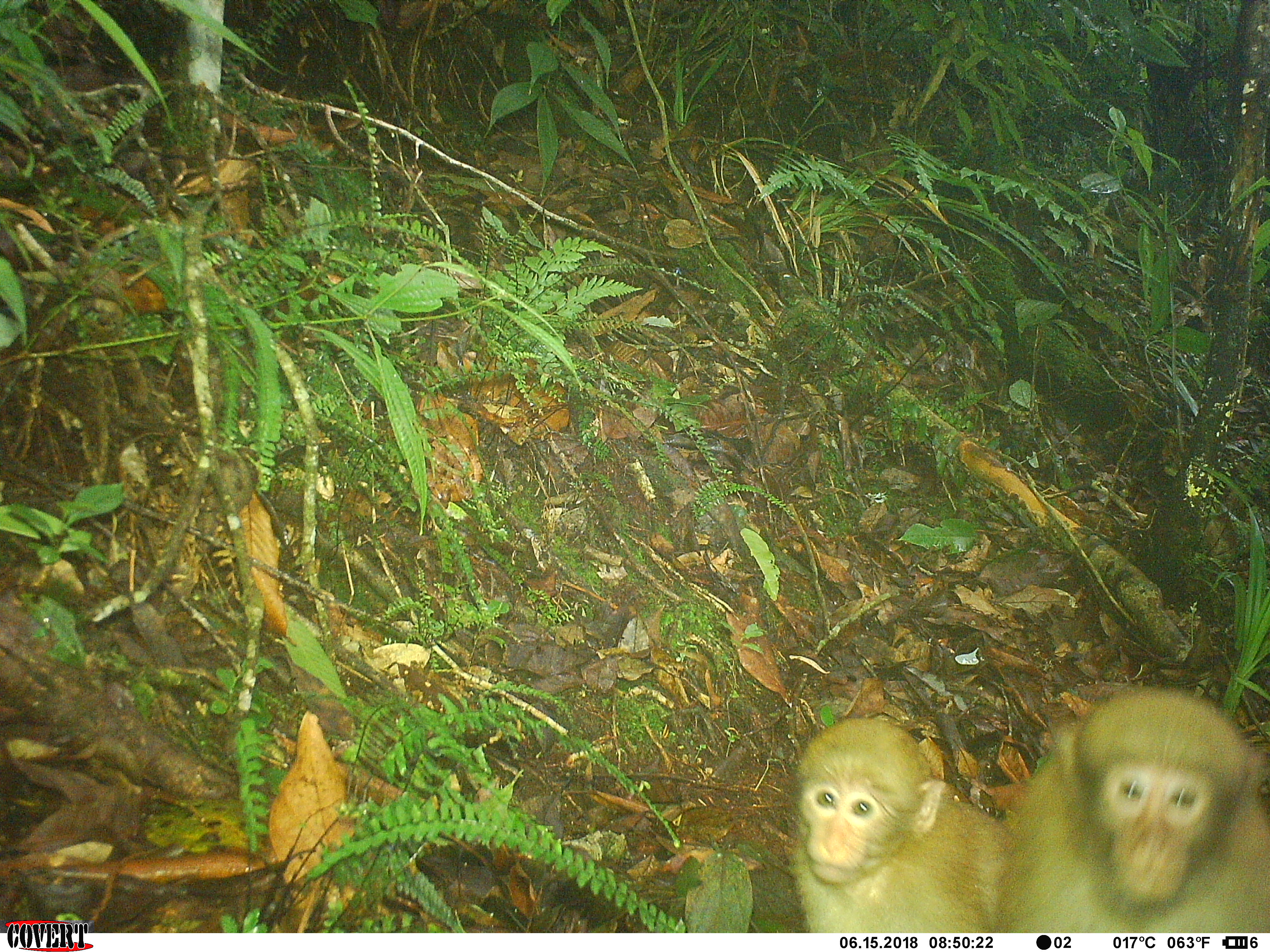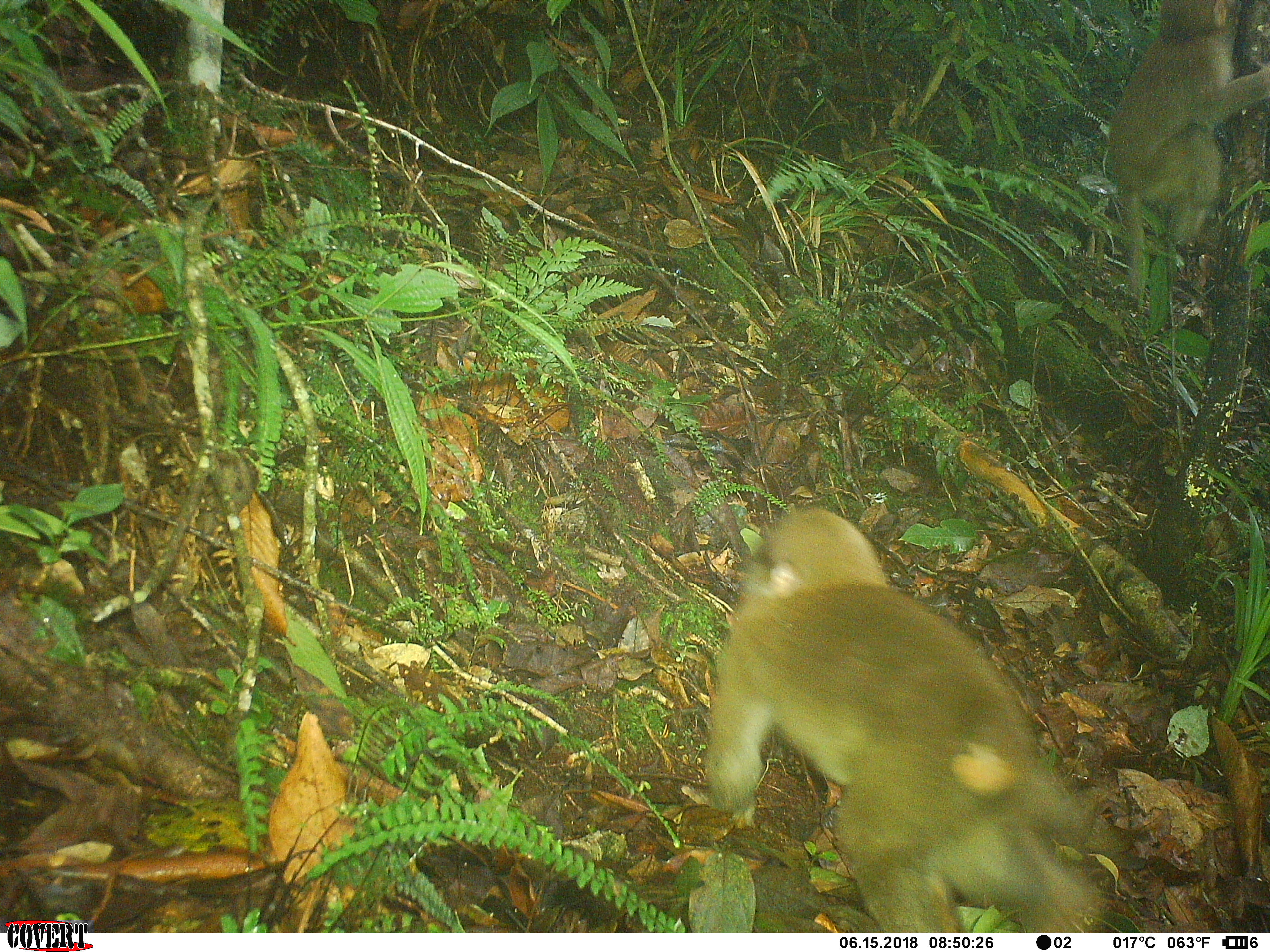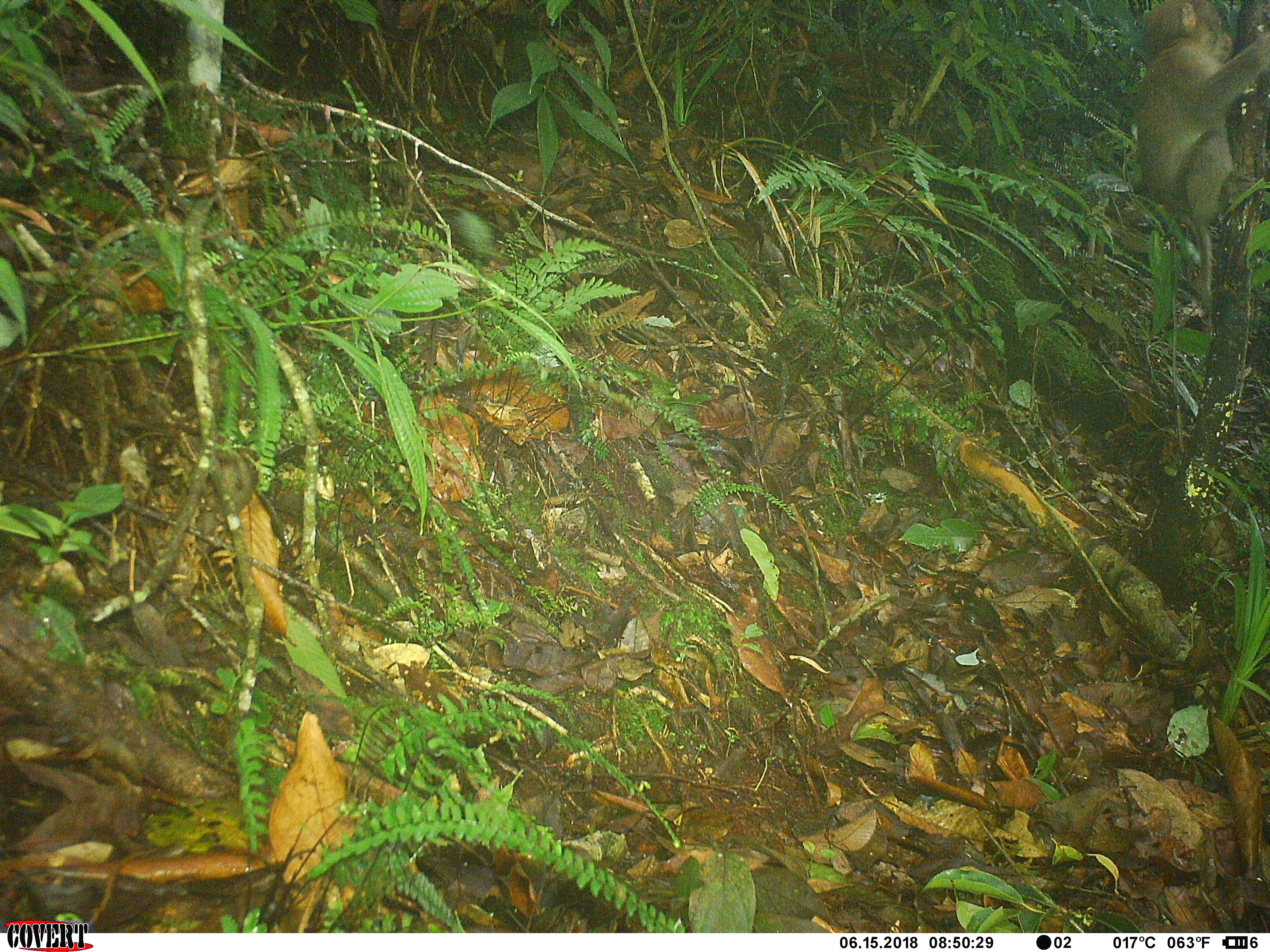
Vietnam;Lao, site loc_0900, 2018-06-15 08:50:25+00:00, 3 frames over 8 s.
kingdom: Animalia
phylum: Chordata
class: Mammalia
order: Primates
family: Cercopithecidae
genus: Macaca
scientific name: Macaca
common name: macaque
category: macaque not stump tailed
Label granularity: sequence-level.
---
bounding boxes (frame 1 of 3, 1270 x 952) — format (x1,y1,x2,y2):
macaque not stump tailed: (996,687,1270,932); (791,717,1006,933)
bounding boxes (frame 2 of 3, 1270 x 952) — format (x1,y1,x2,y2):
macaque not stump tailed: (705,507,1108,932); (1107,0,1270,299)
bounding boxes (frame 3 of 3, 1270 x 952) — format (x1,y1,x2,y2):
macaque not stump tailed: (1130,0,1270,315)